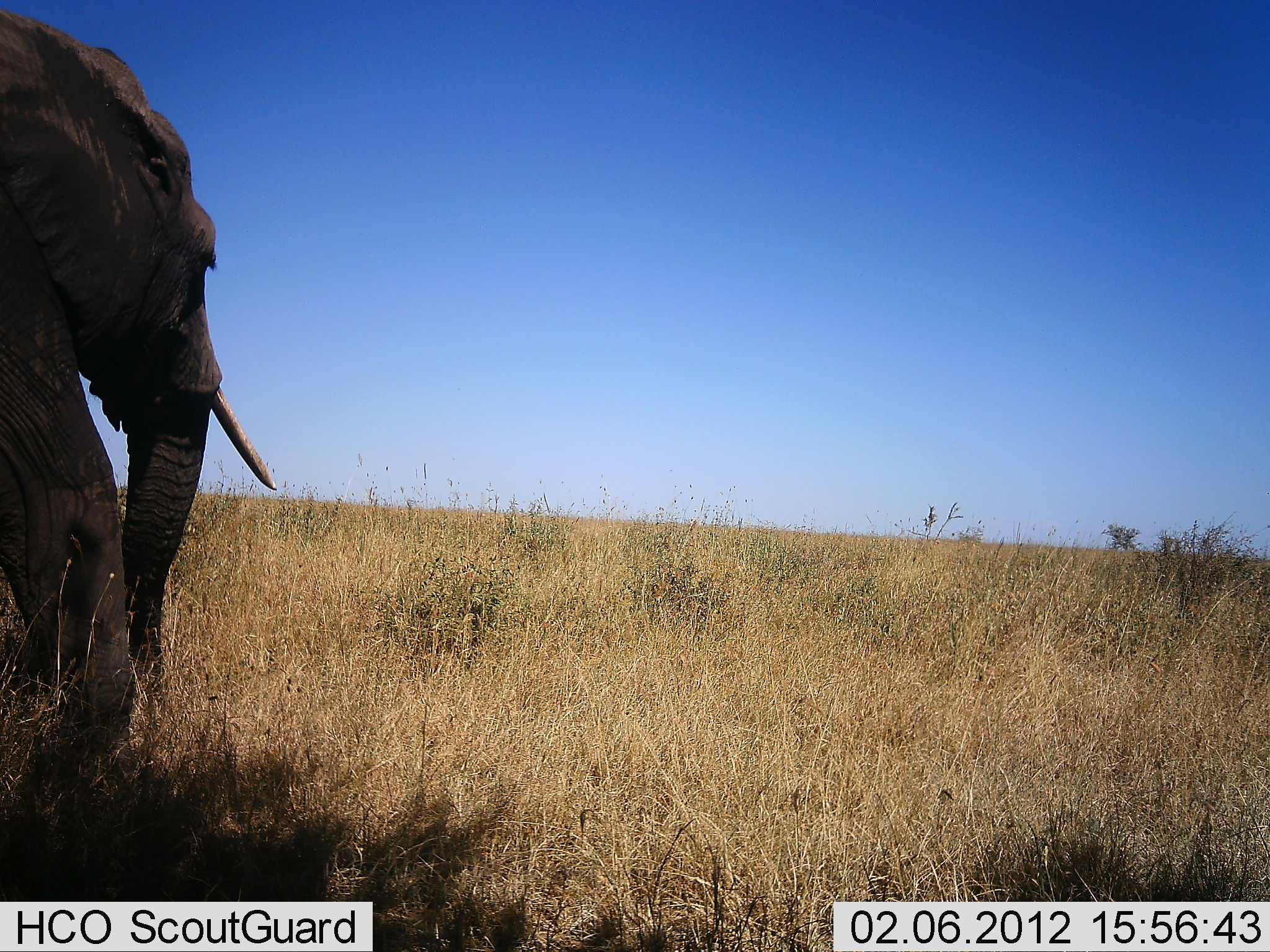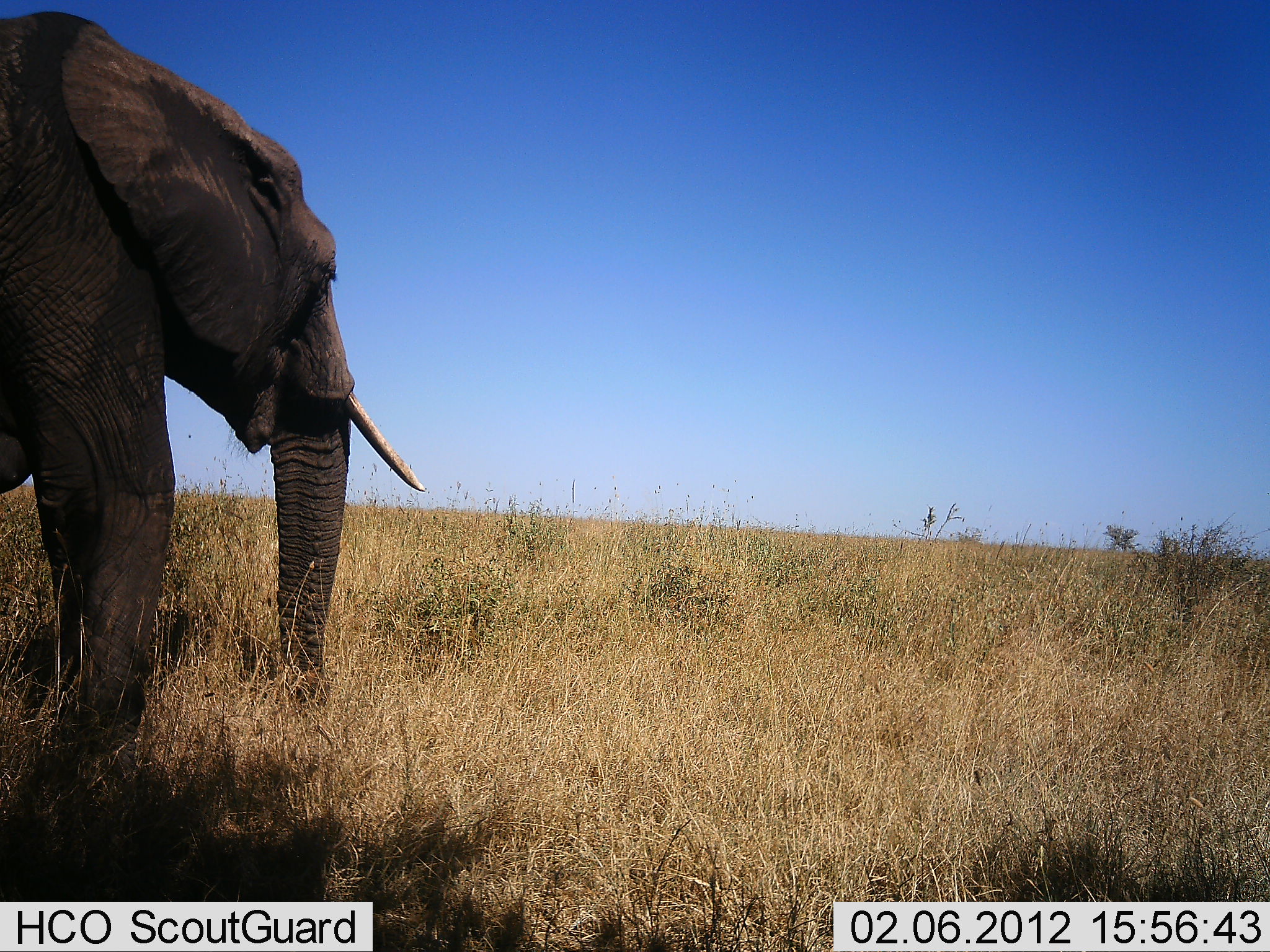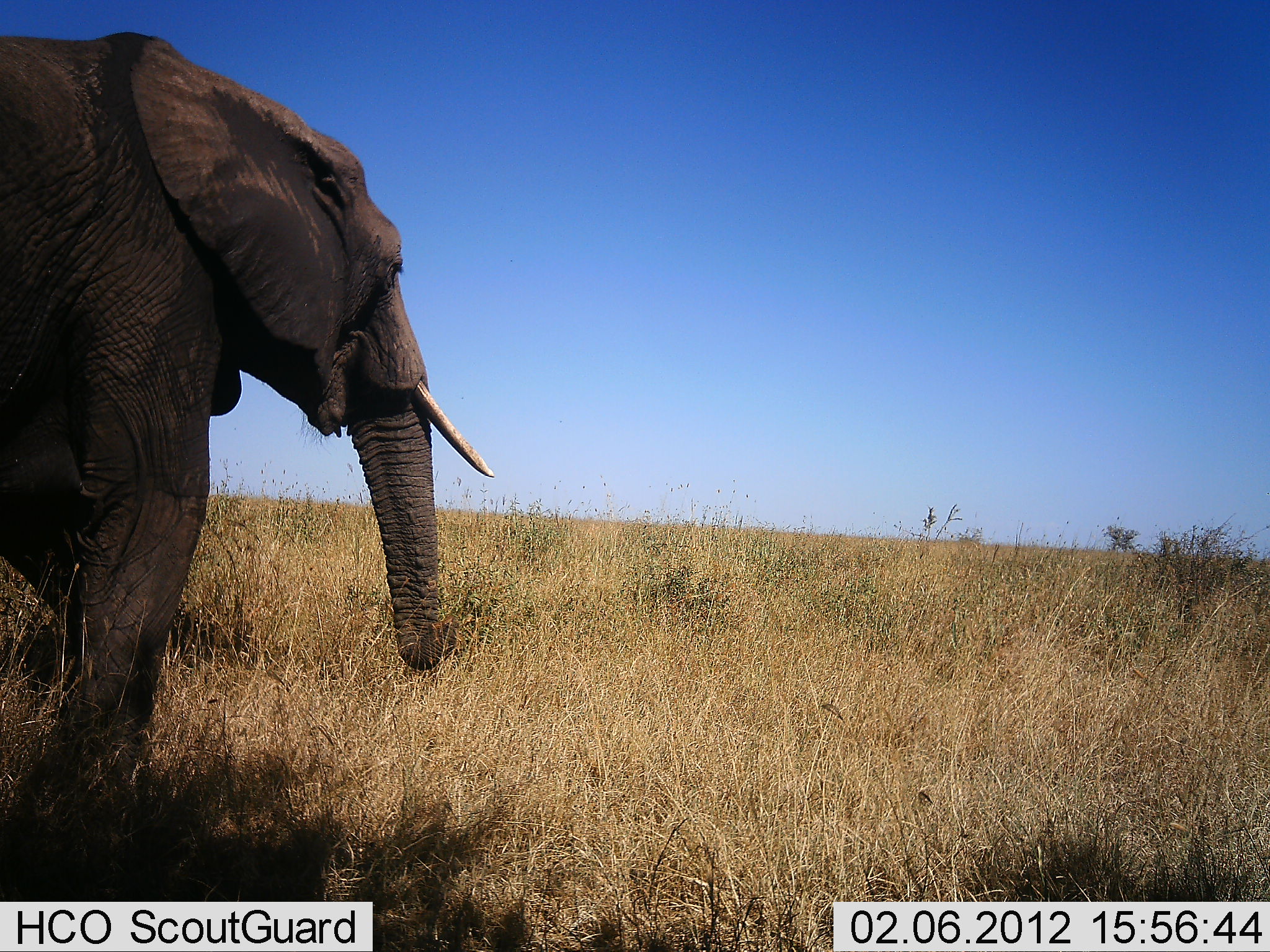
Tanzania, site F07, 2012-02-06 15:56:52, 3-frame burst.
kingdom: Animalia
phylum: Chordata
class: Mammalia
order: Proboscidea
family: Elephantidae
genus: Loxodonta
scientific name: Loxodonta africana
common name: african bush elephant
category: elephant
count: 1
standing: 23%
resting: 0%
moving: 83%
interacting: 0%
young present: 0%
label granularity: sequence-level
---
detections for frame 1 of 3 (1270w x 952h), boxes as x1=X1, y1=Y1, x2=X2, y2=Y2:
animal: x1=2, y1=3, x2=277, y2=753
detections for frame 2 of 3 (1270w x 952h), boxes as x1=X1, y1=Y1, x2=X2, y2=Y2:
animal: x1=0, y1=6, x2=427, y2=777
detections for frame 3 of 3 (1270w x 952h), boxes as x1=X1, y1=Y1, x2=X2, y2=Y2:
animal: x1=0, y1=31, x2=497, y2=772